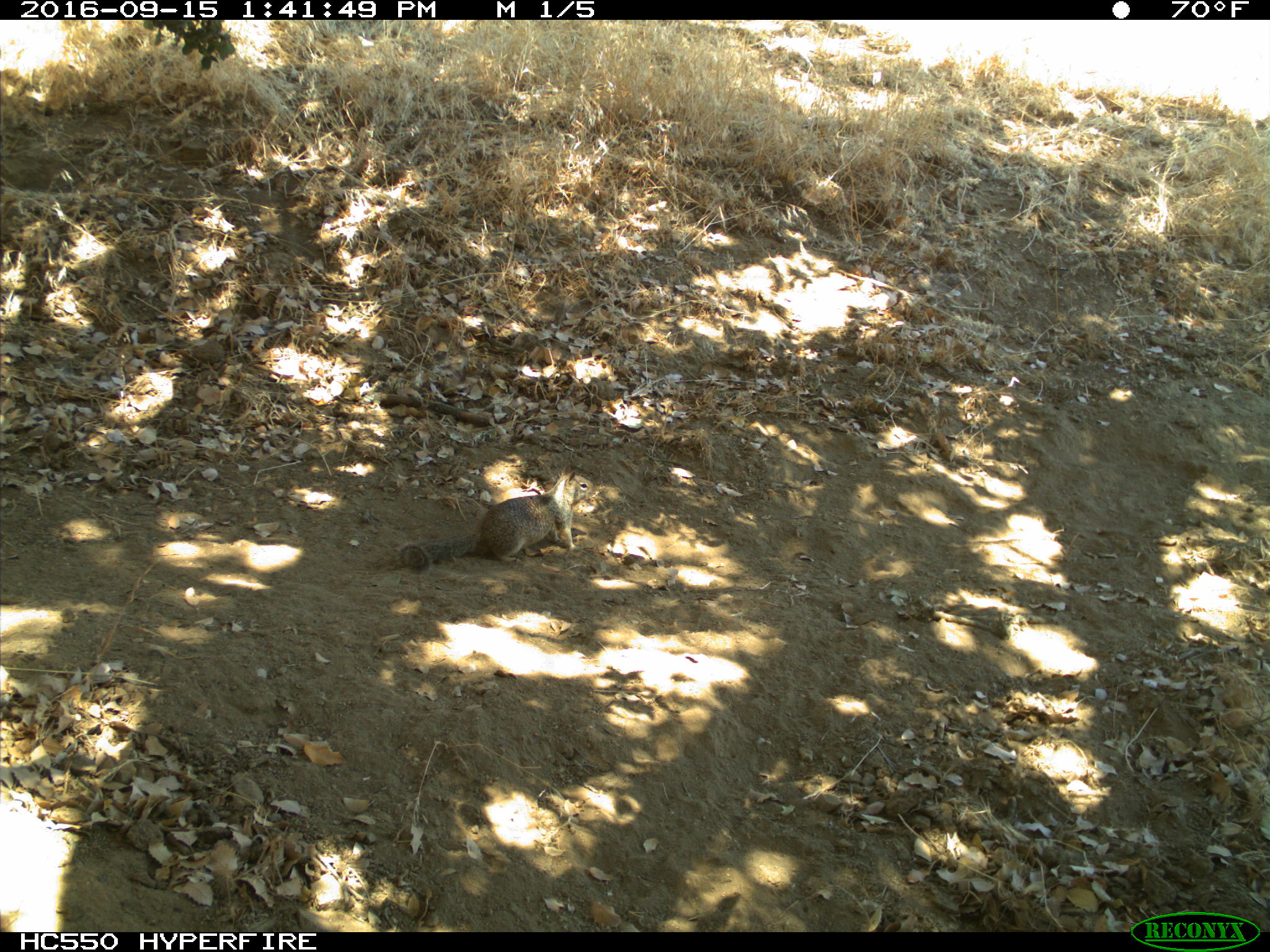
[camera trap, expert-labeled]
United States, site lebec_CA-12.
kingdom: Animalia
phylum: Chordata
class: Mammalia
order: Rodentia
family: Sciuridae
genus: Otospermophilus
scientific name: Otospermophilus beecheyi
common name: california ground squirrel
Otospermophilus beecheyi (california ground squirrel).